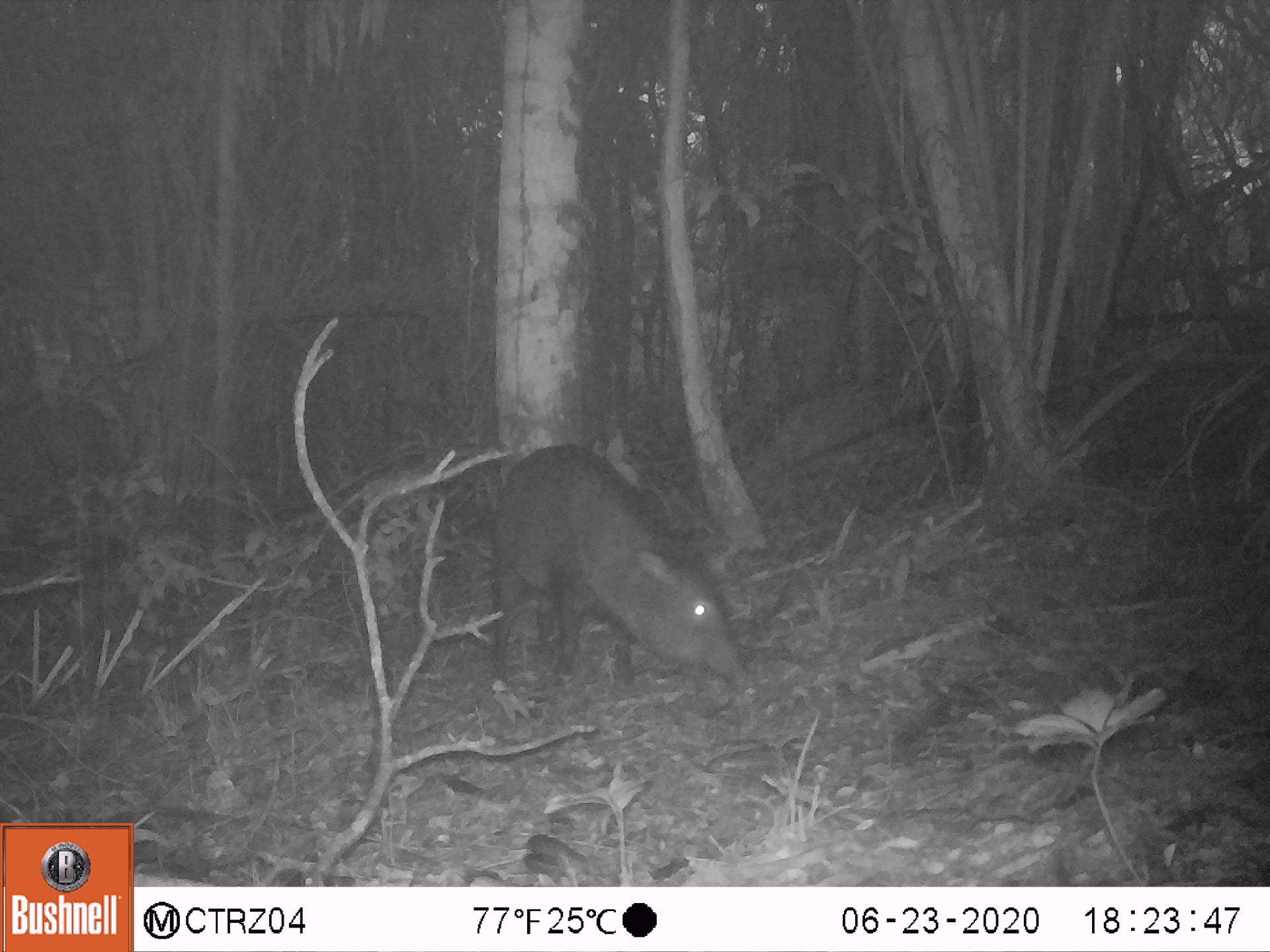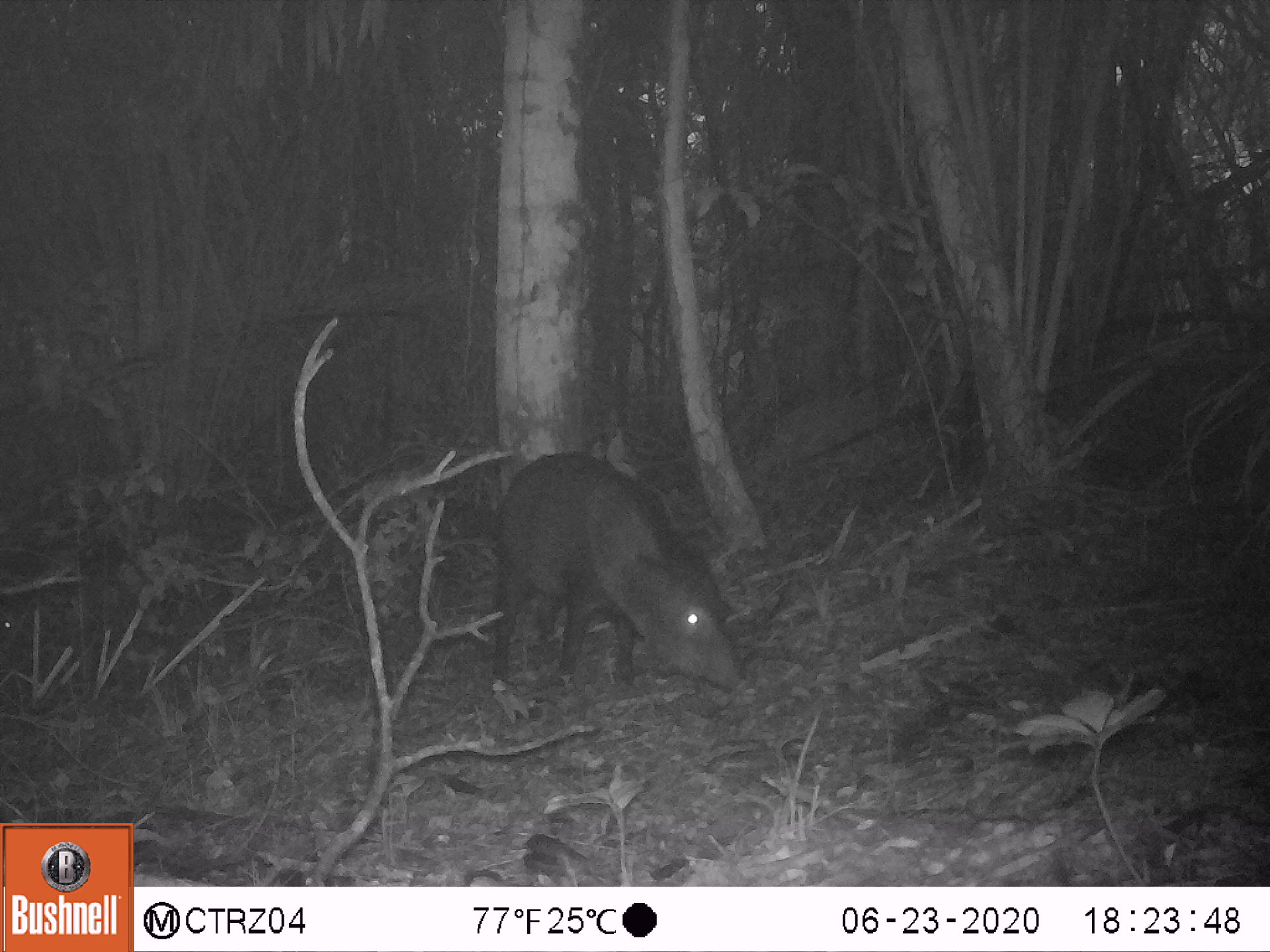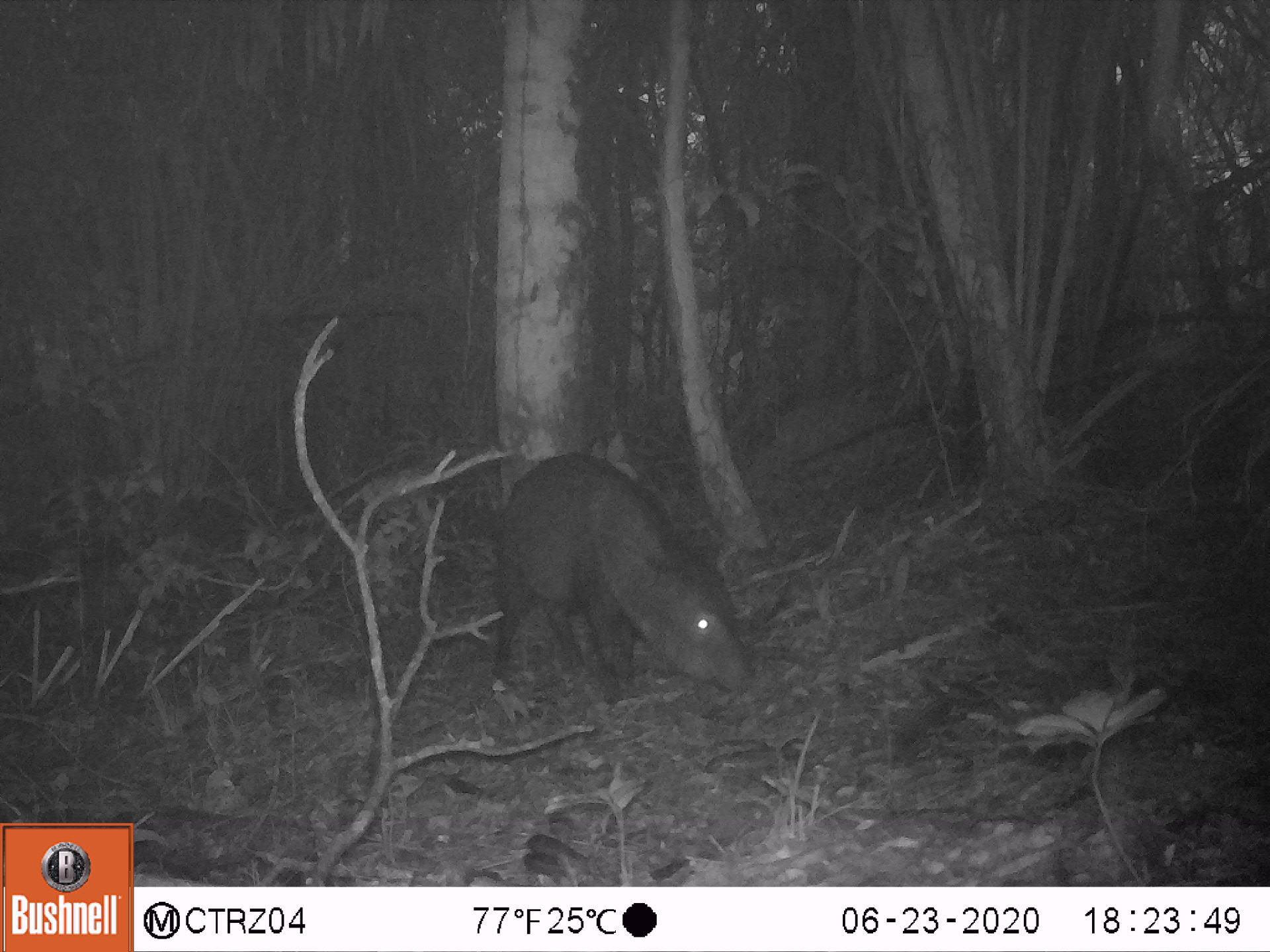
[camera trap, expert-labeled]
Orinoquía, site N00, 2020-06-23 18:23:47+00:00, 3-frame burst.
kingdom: Animalia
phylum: Chordata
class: Mammalia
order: Artiodactyla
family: Tayassuidae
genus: Pecari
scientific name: Pecari tajacu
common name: collared peccary